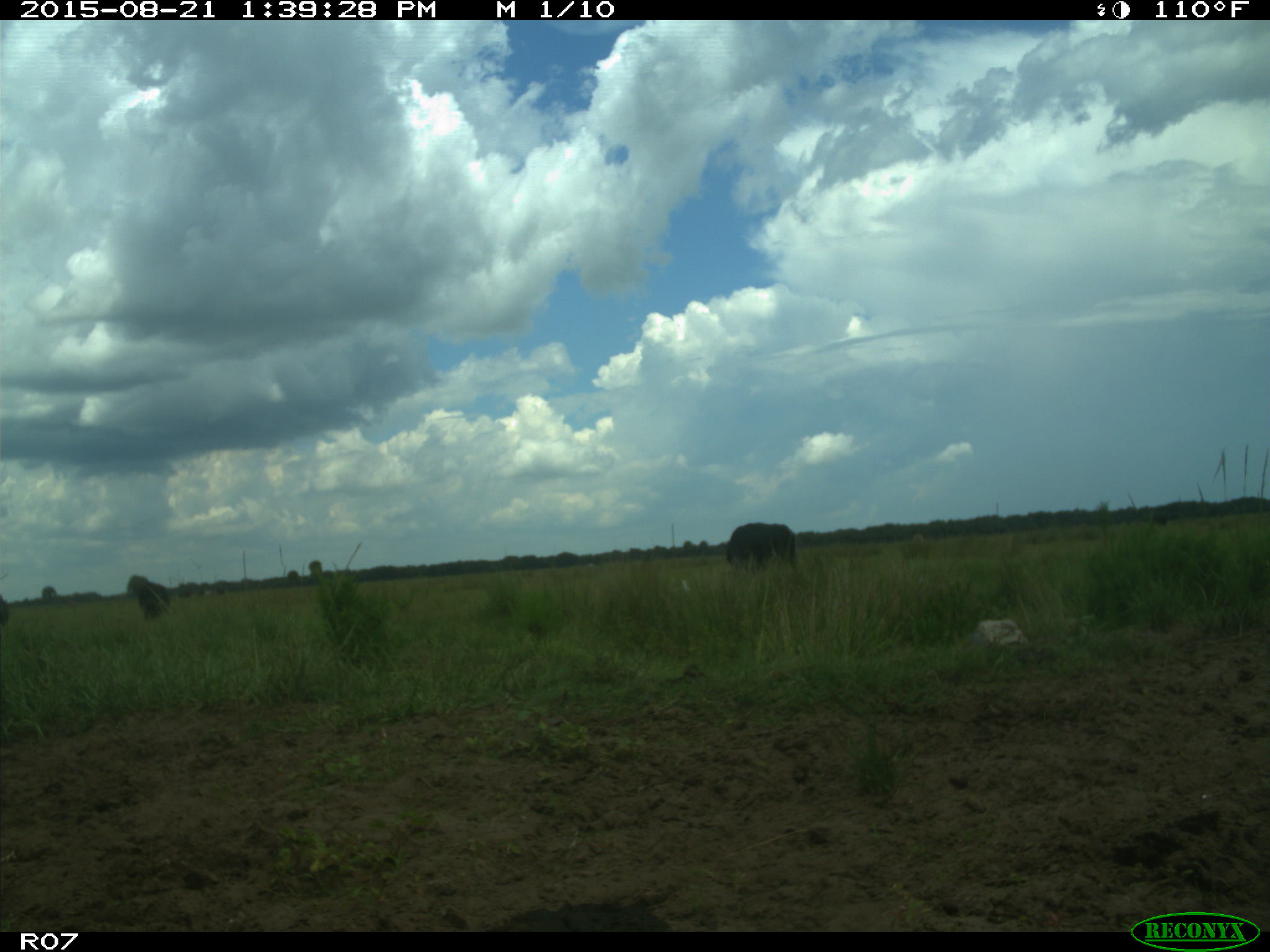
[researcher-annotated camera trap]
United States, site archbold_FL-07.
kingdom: Animalia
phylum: Chordata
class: Mammalia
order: Artiodactyla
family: Bovidae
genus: Bos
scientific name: Bos taurus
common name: domestic cow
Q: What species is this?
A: Bos taurus (domestic cow).